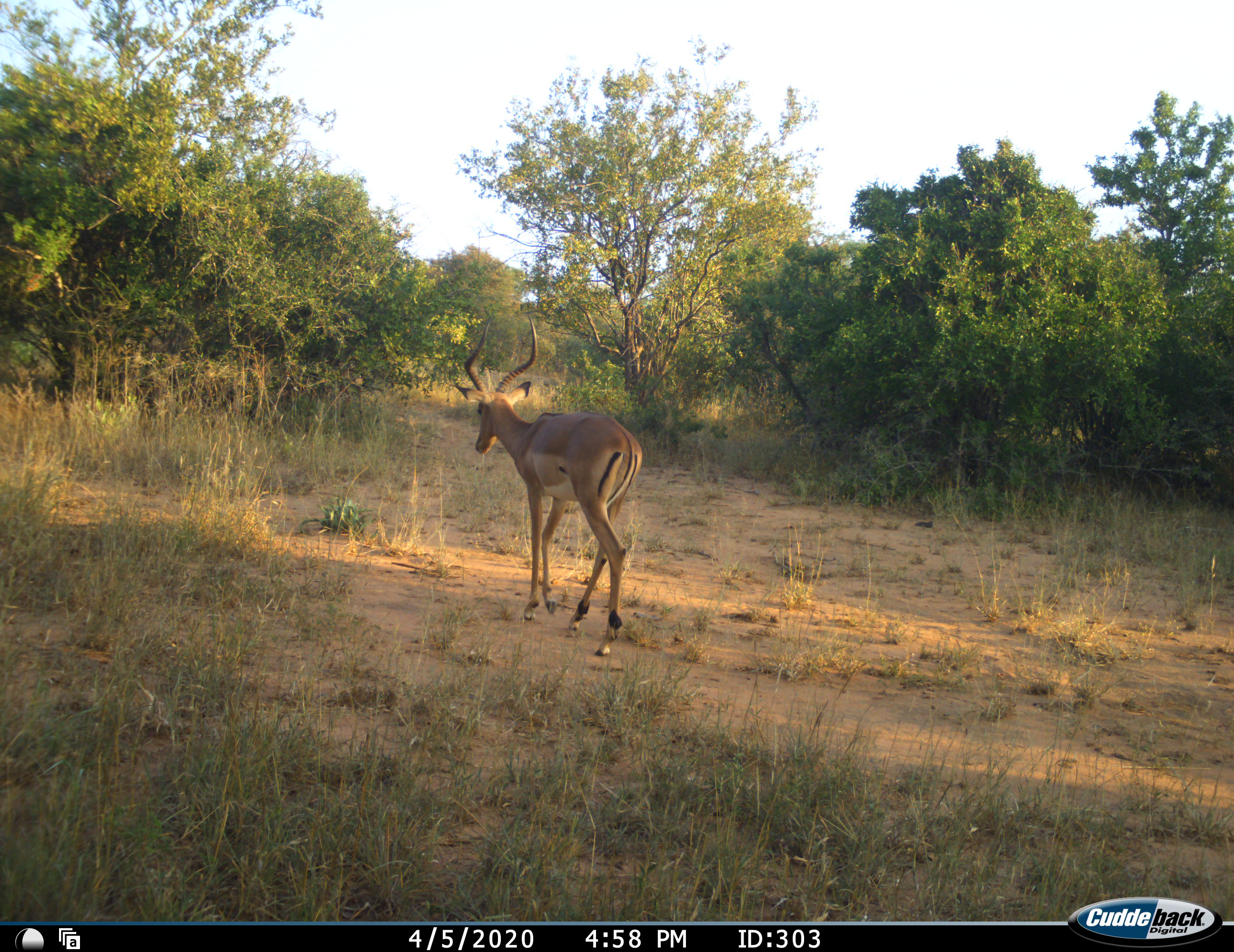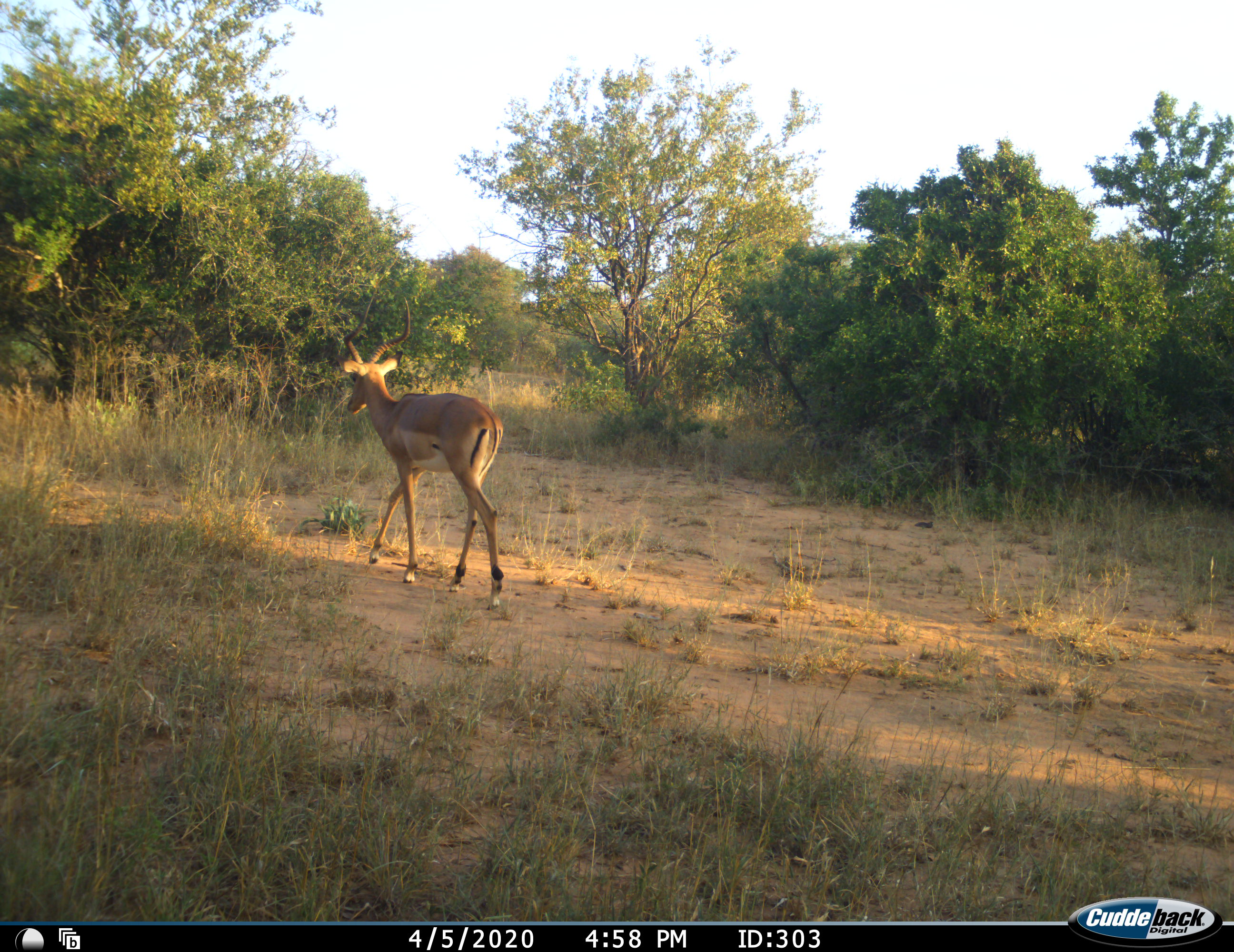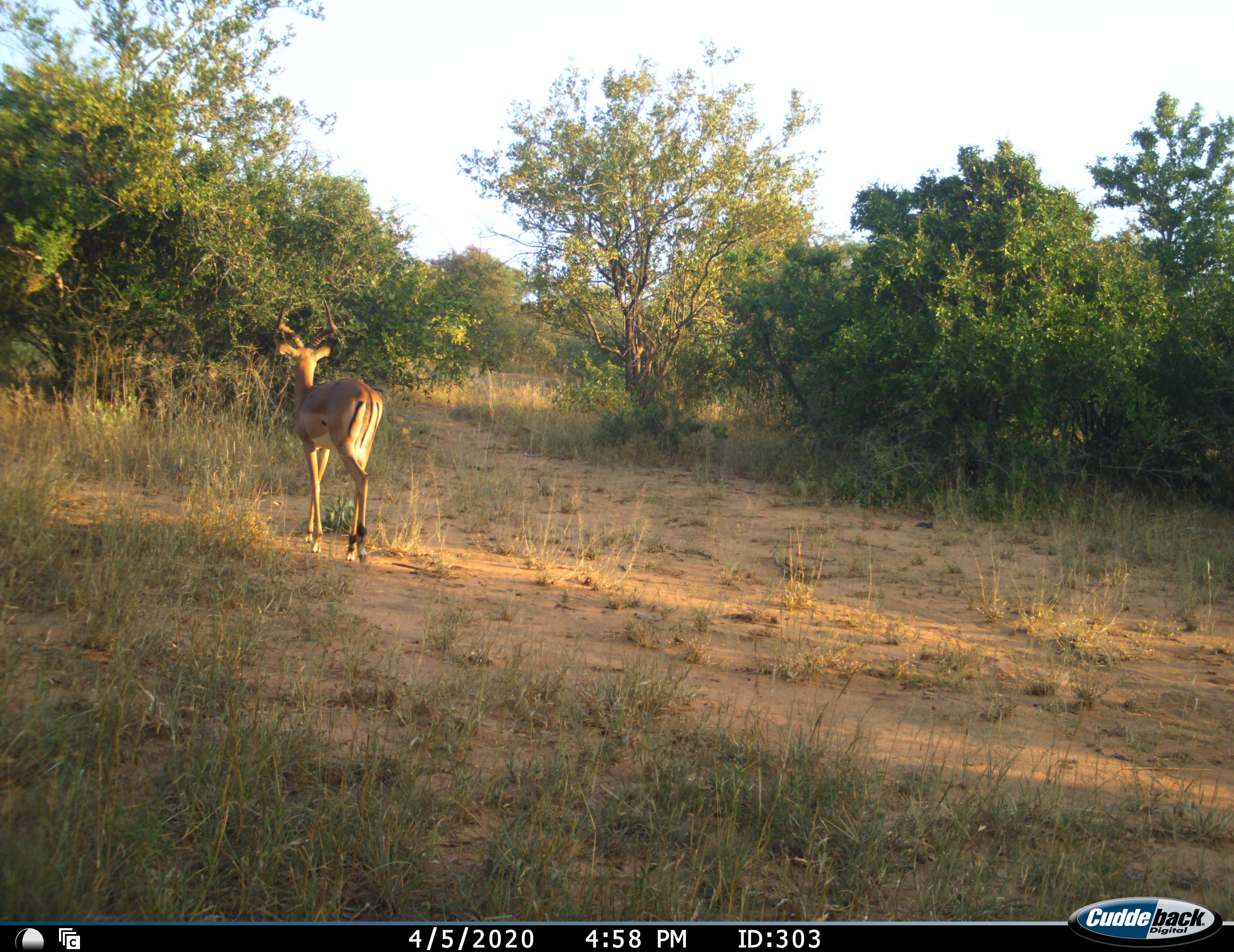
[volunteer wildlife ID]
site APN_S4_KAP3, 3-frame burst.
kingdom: Animalia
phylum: Chordata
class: Mammalia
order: Artiodactyla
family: Bovidae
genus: Aepyceros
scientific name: Aepyceros melampus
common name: impala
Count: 1.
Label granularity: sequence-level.